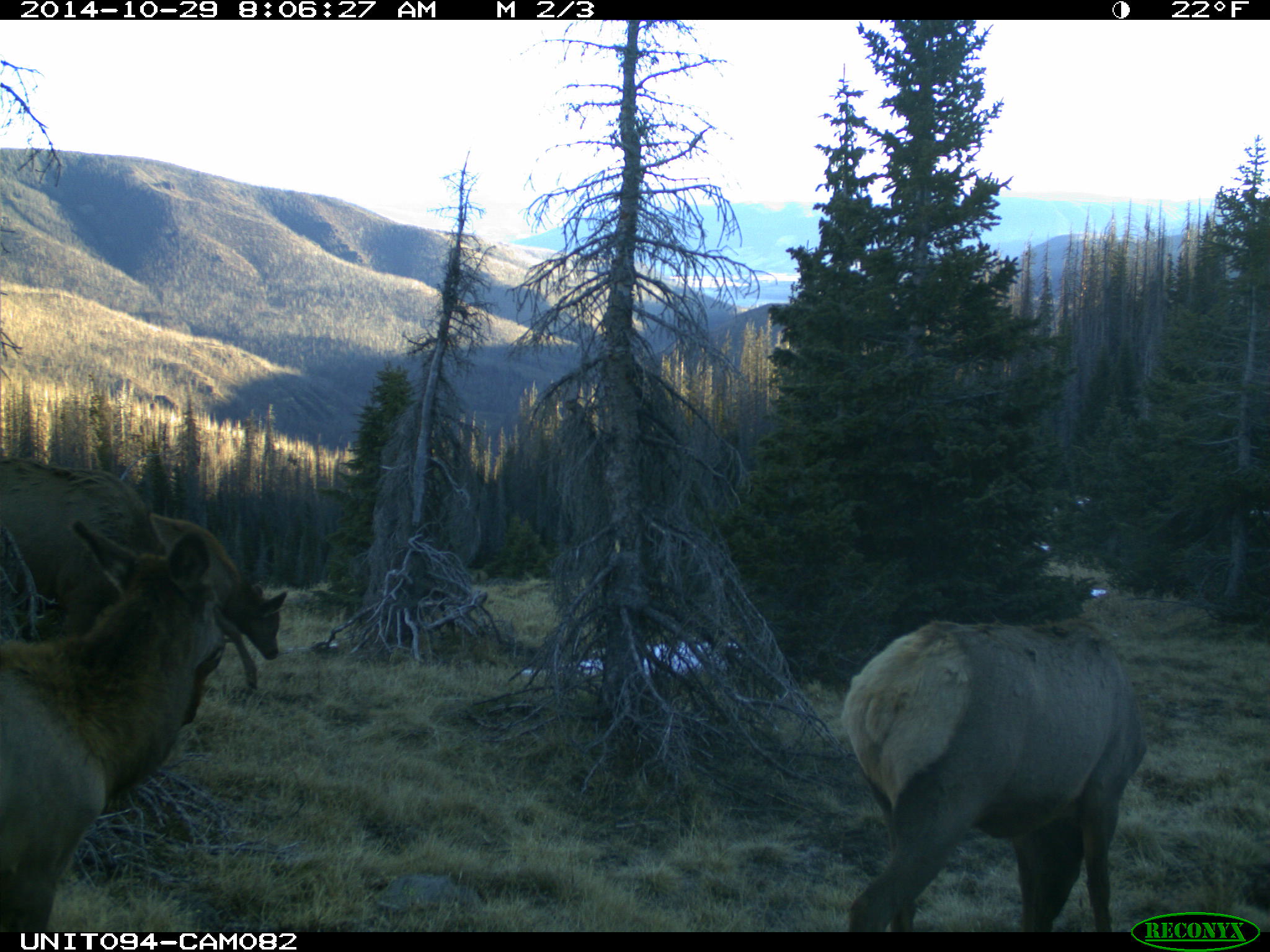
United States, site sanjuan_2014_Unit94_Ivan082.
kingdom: Animalia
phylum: Chordata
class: Mammalia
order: Artiodactyla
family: Cervidae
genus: Cervus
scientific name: Cervus elaphus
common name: red deer